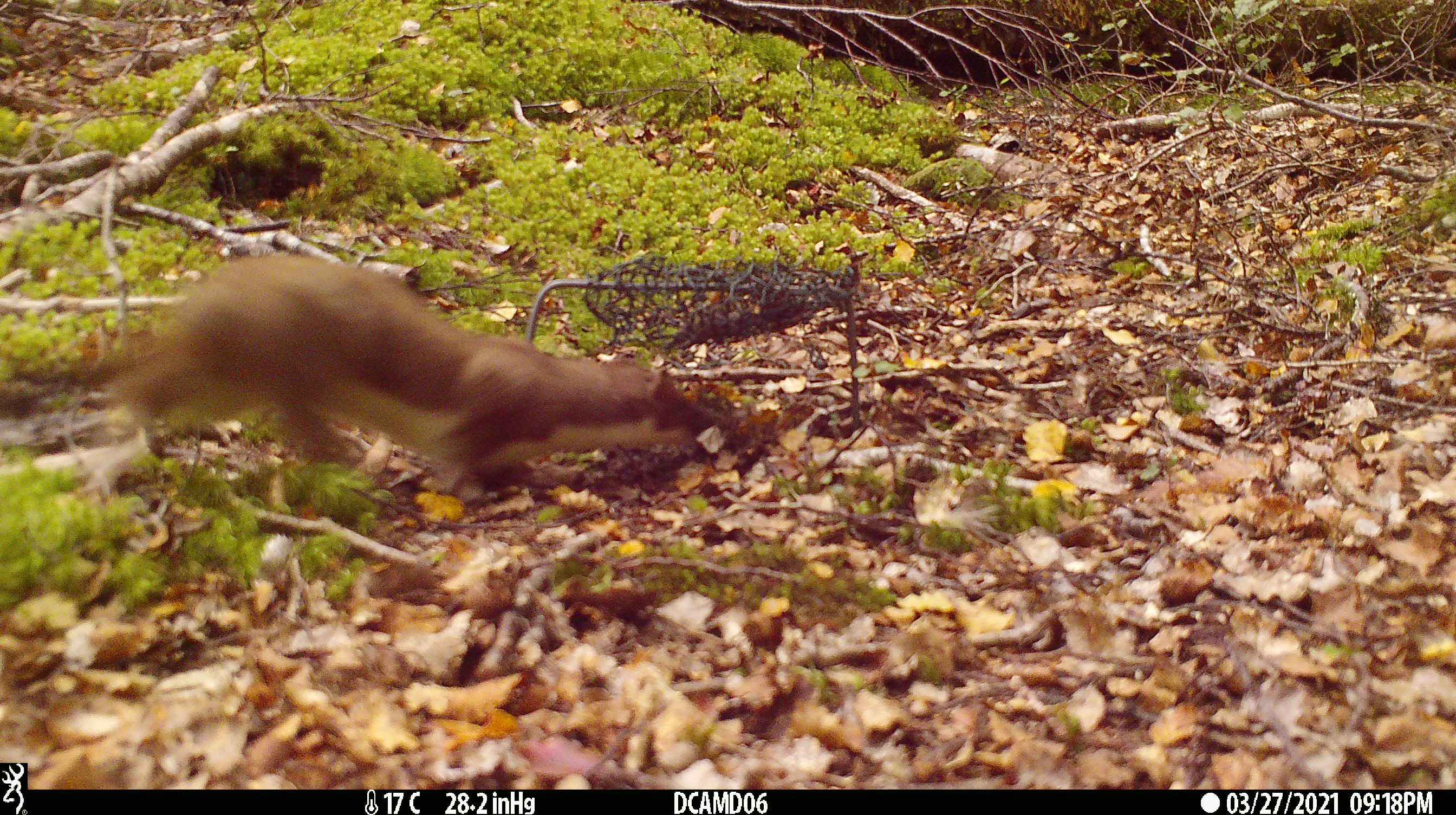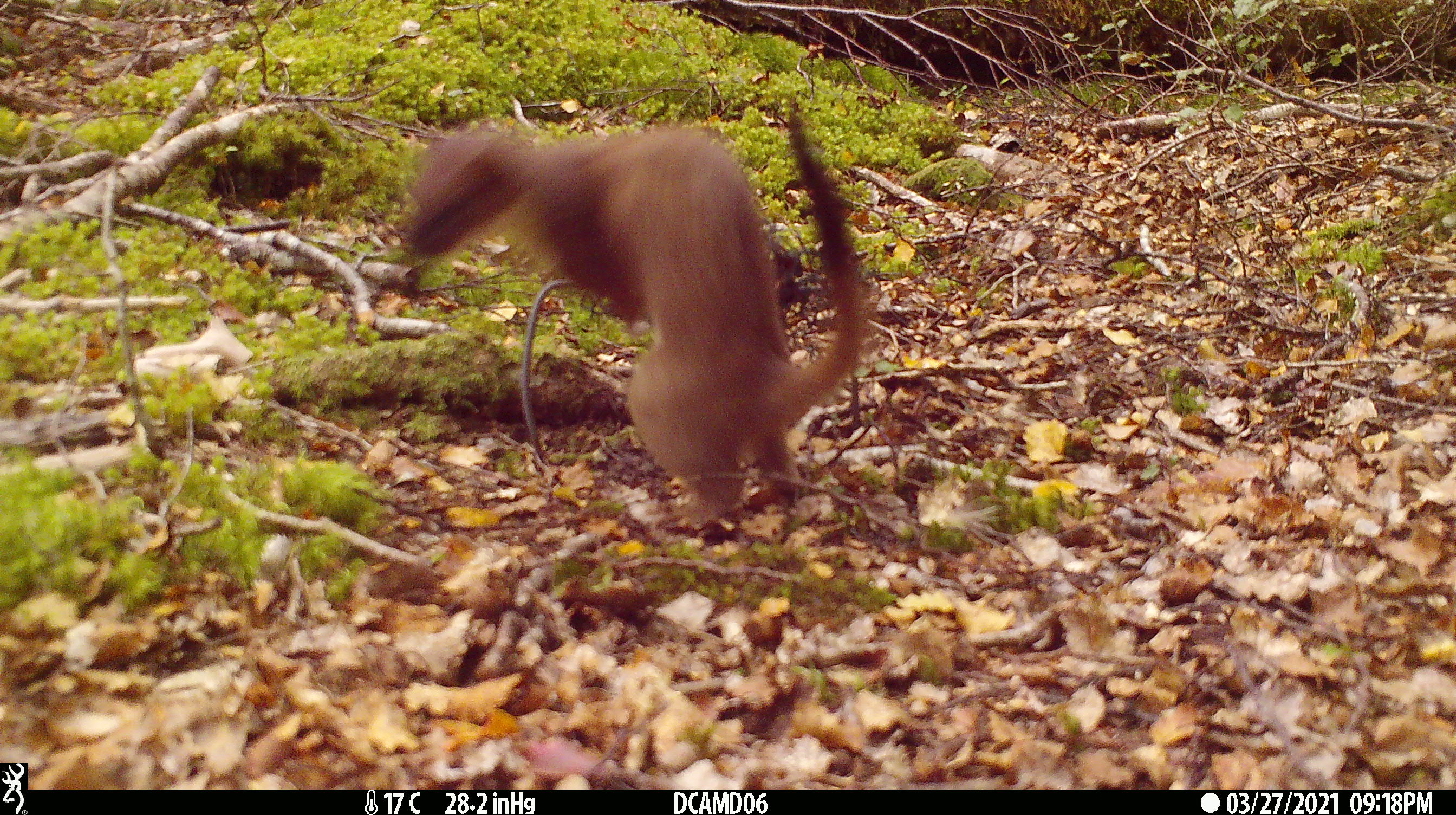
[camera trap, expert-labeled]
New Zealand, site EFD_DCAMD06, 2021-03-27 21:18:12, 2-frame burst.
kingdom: Animalia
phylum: Chordata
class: Mammalia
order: Carnivora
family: Mustelidae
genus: Mustela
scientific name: Mustela erminea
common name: stoat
Stoat (Mustela erminea).